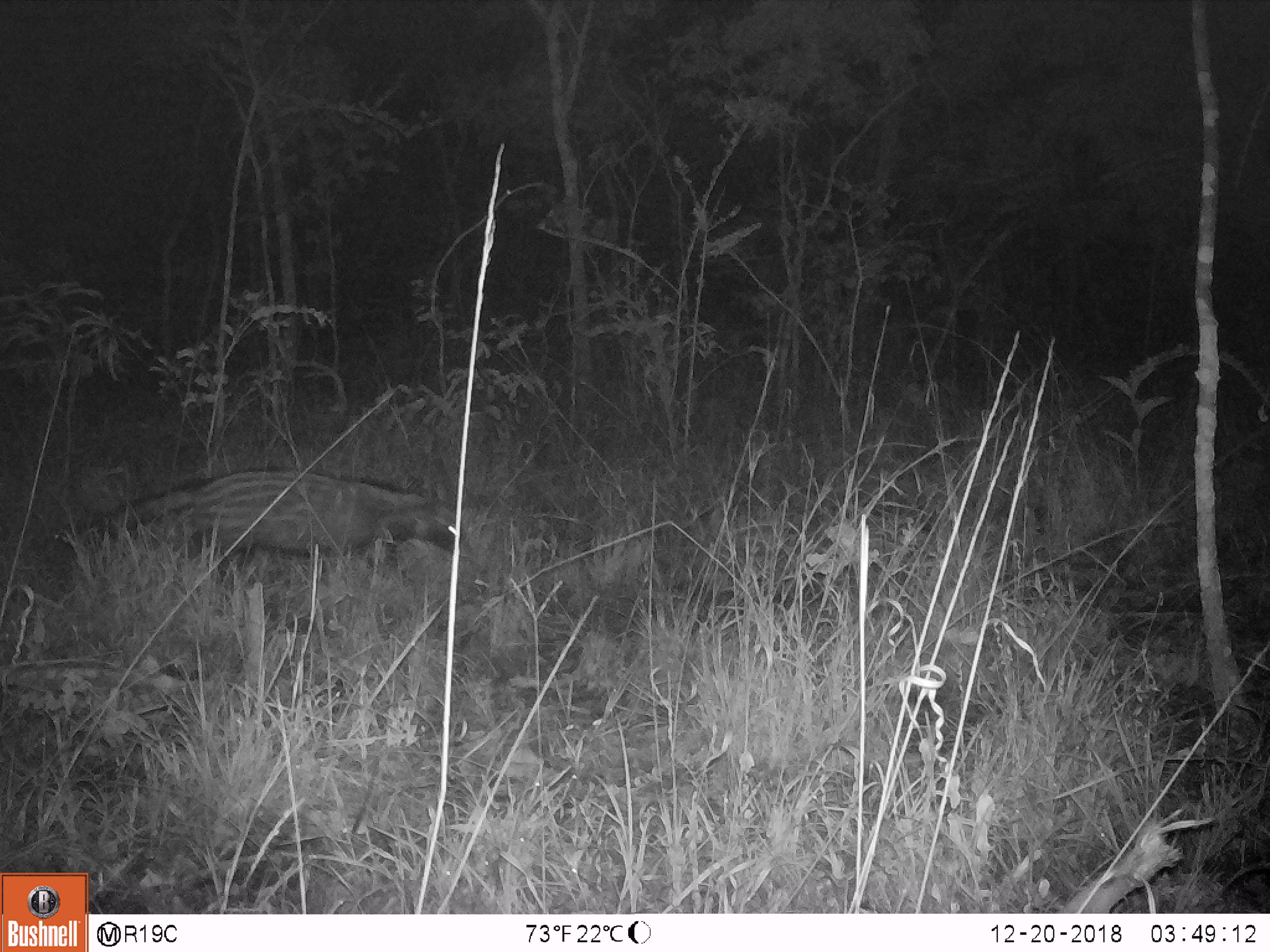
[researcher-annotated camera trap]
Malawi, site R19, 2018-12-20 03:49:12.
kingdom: Animalia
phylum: Chordata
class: Mammalia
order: Carnivora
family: Viverridae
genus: Civettictis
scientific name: Civettictis civetta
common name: african civet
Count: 1.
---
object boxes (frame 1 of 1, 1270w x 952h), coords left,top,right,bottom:
african civet: 71,464,460,615